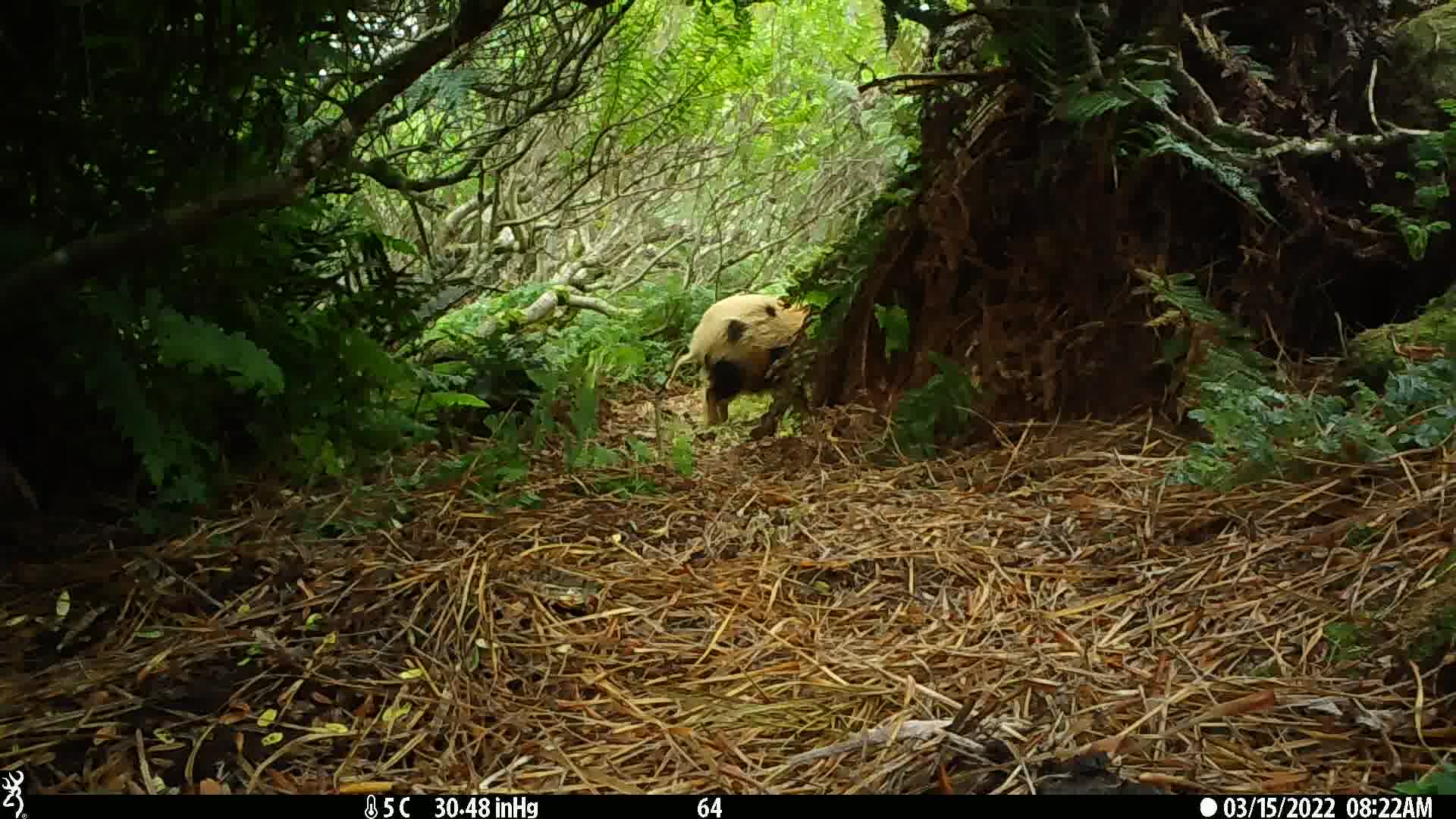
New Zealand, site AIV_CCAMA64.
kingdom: Animalia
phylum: Chordata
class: Mammalia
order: Artiodactyla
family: Suidae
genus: Sus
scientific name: Sus scrofa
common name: pig